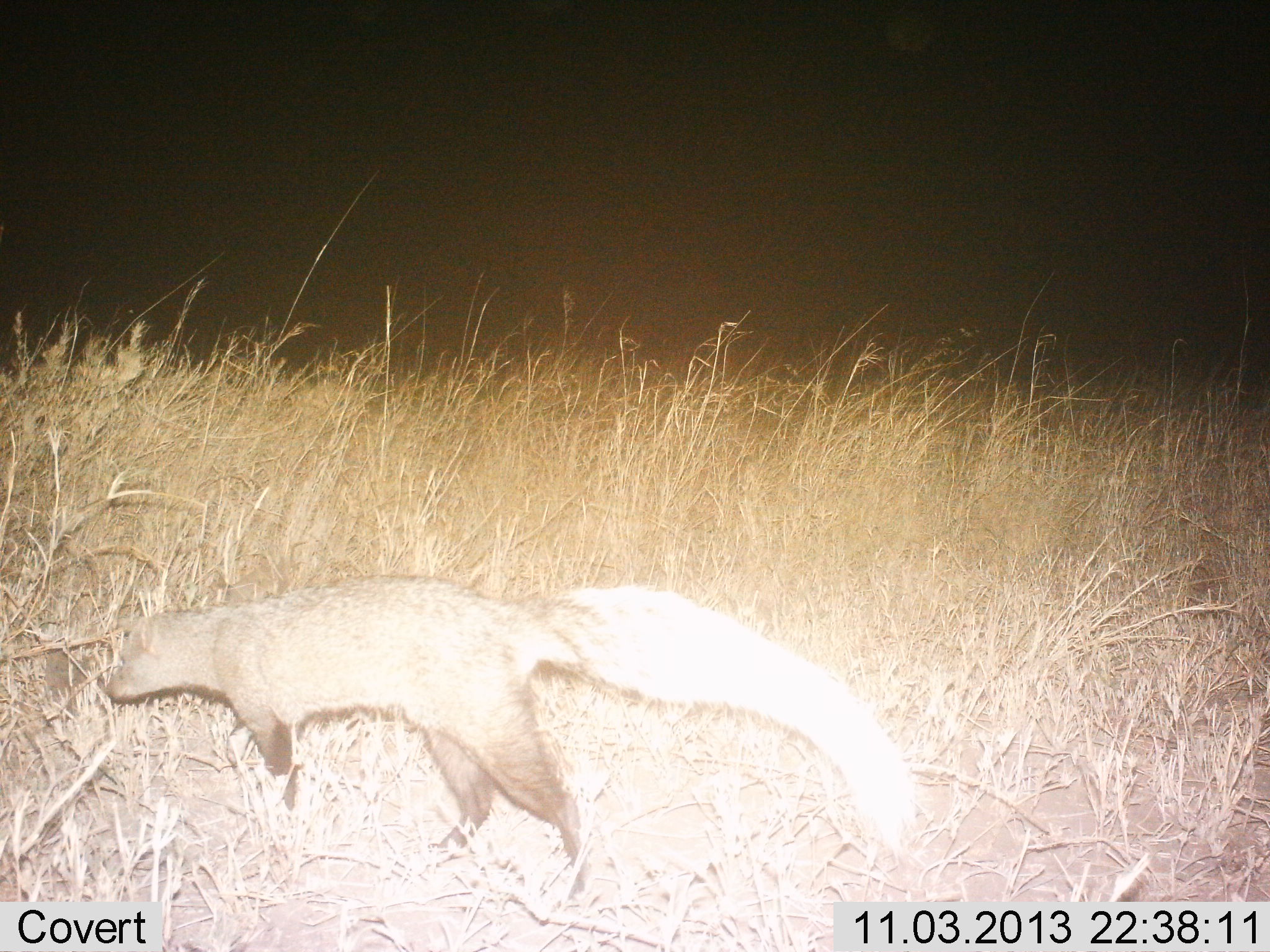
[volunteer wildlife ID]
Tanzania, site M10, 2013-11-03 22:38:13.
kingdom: Animalia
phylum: Chordata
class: Mammalia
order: Carnivora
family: Herpestidae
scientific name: Herpestidae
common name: mongoose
Mongoose (Herpestidae), count 1. Behavior (volunteer vote fractions): standing 13%, resting 0%, moving 87%, interacting 0%. Young present (vote fraction): 0%. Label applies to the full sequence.